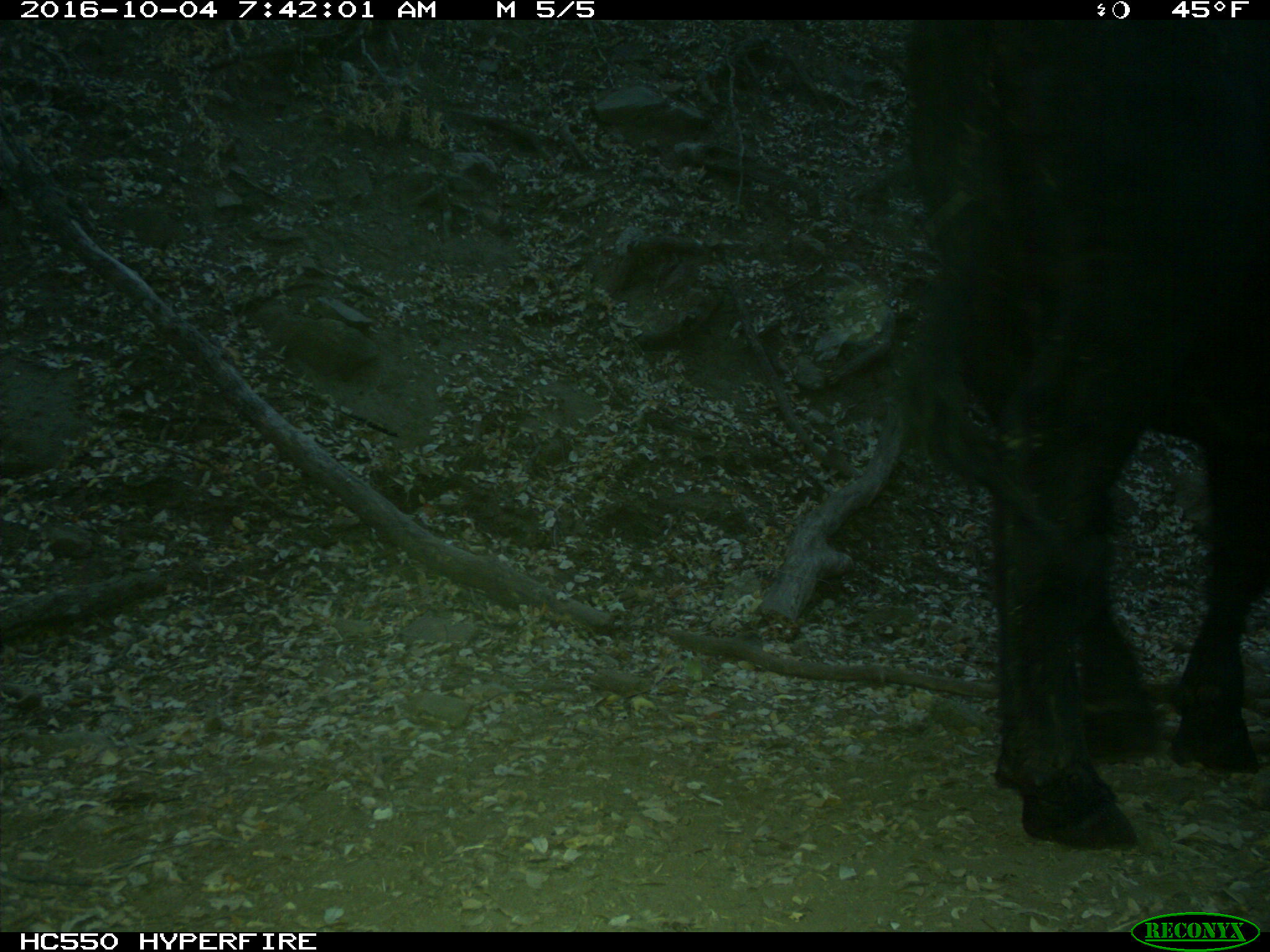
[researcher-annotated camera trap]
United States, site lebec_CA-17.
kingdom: Animalia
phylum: Chordata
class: Mammalia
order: Artiodactyla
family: Bovidae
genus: Bos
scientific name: Bos taurus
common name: domestic cow